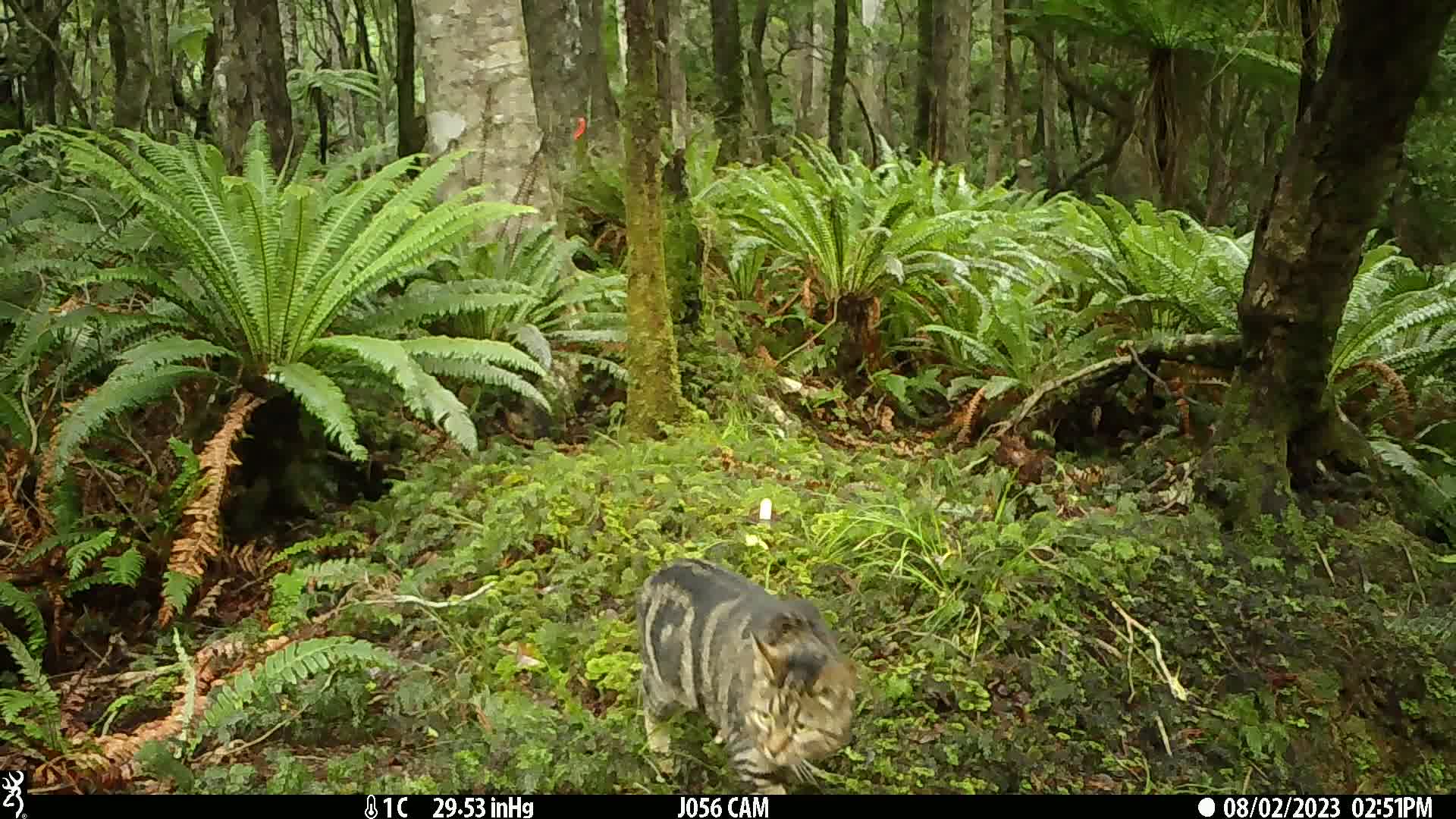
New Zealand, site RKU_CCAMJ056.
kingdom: Animalia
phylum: Chordata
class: Mammalia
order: Carnivora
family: Felidae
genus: Felis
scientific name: Felis catus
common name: domestic cat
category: cat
Cat (domestic cat) (Felis catus).